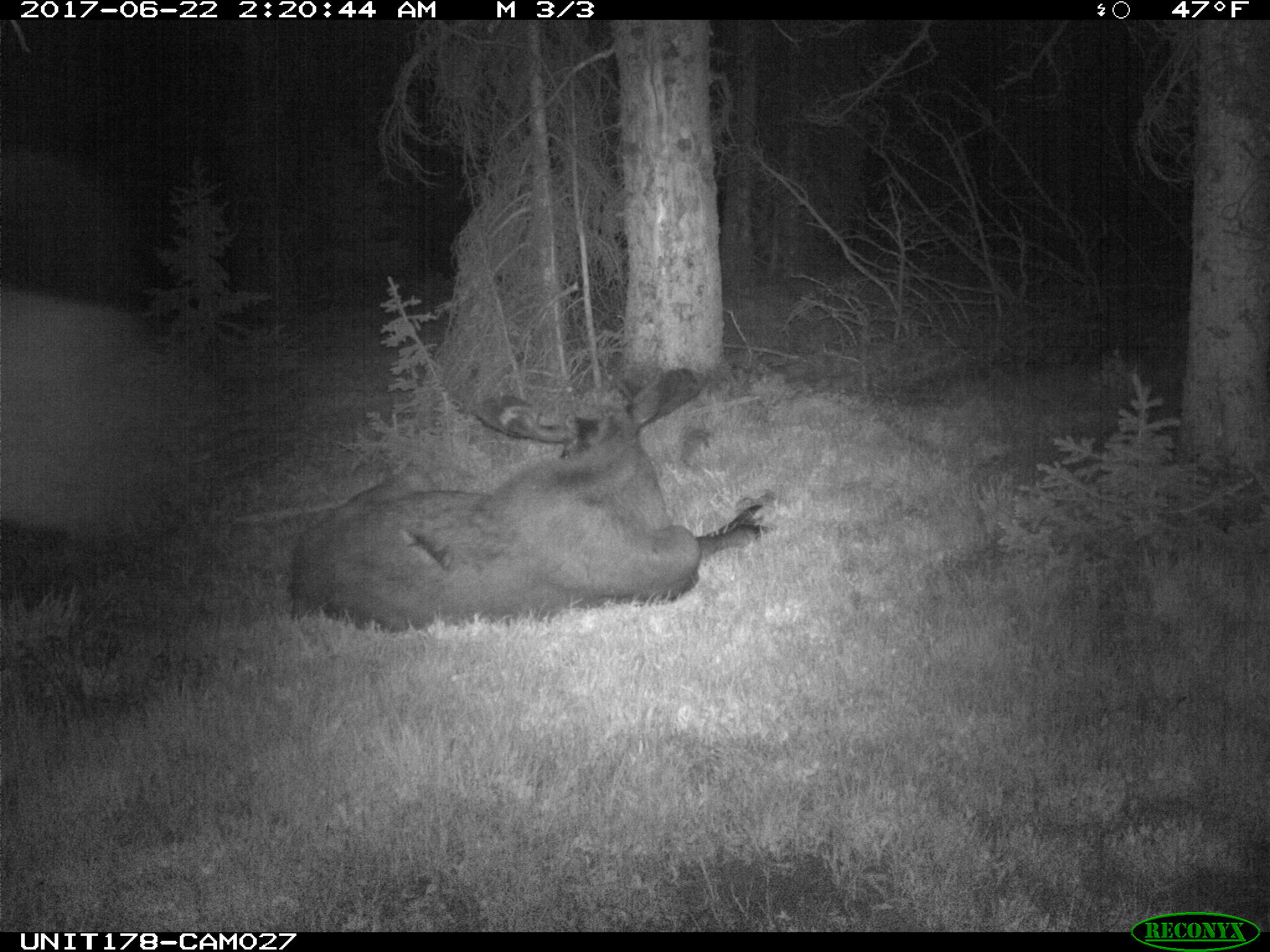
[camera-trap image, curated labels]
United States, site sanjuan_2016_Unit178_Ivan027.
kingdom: Animalia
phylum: Chordata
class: Mammalia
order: Artiodactyla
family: Cervidae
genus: Alces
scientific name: Alces alces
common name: moose